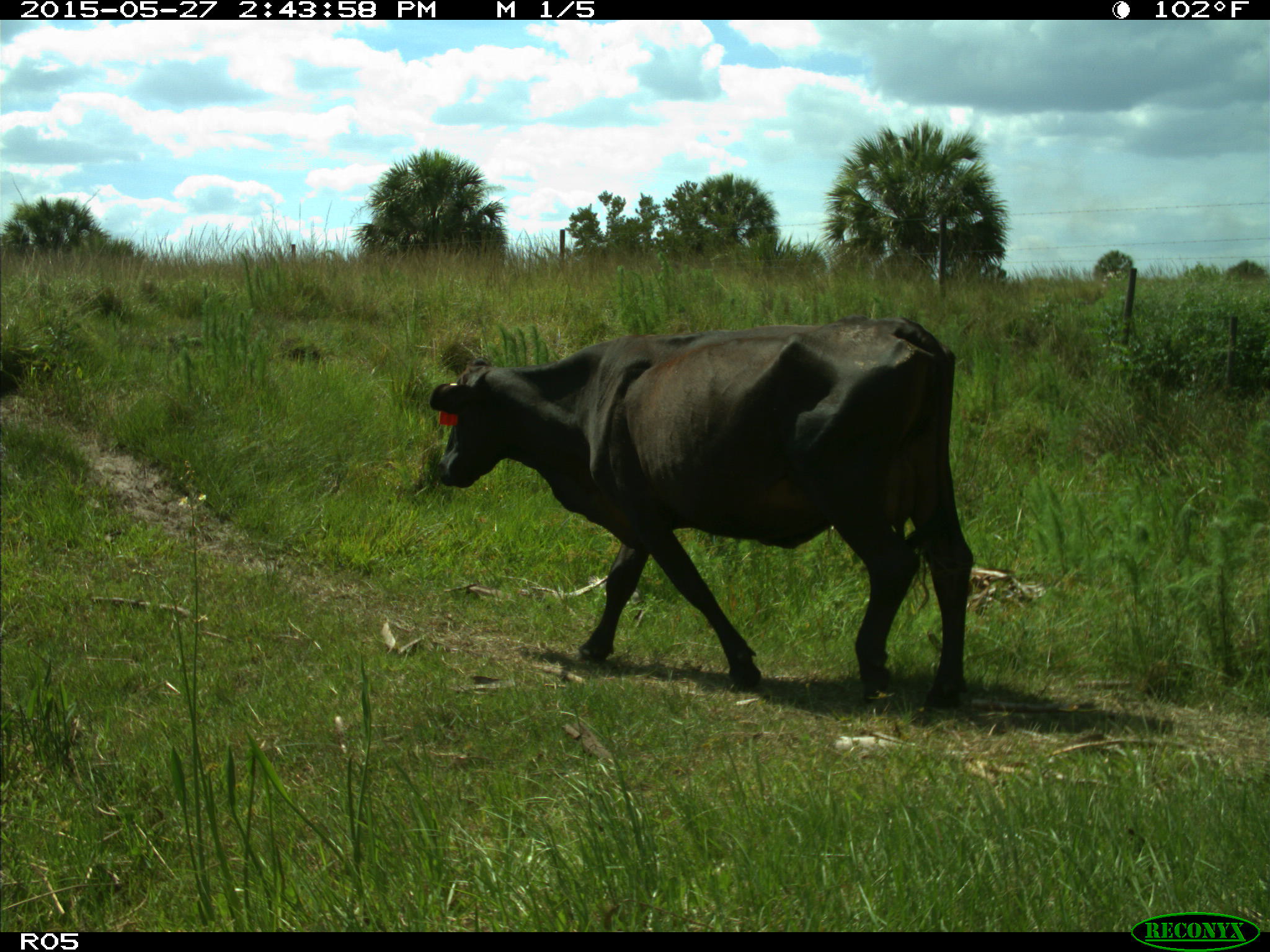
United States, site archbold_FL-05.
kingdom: Animalia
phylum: Chordata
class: Mammalia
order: Artiodactyla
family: Bovidae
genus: Bos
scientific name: Bos taurus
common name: domestic cow